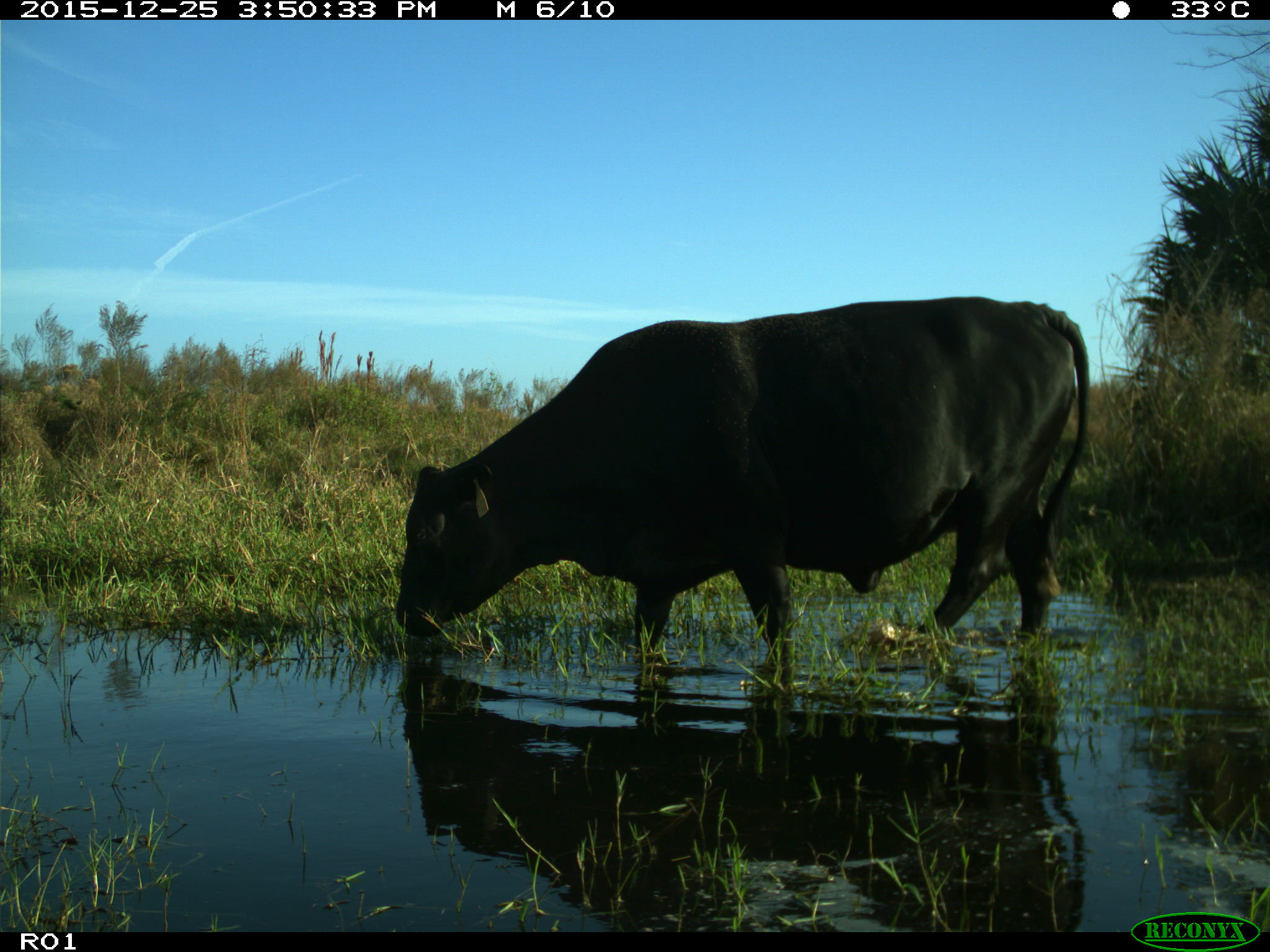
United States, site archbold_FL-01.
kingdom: Animalia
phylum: Chordata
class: Mammalia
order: Artiodactyla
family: Bovidae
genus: Bos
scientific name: Bos taurus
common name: domestic cow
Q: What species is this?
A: Bos taurus (domestic cow).